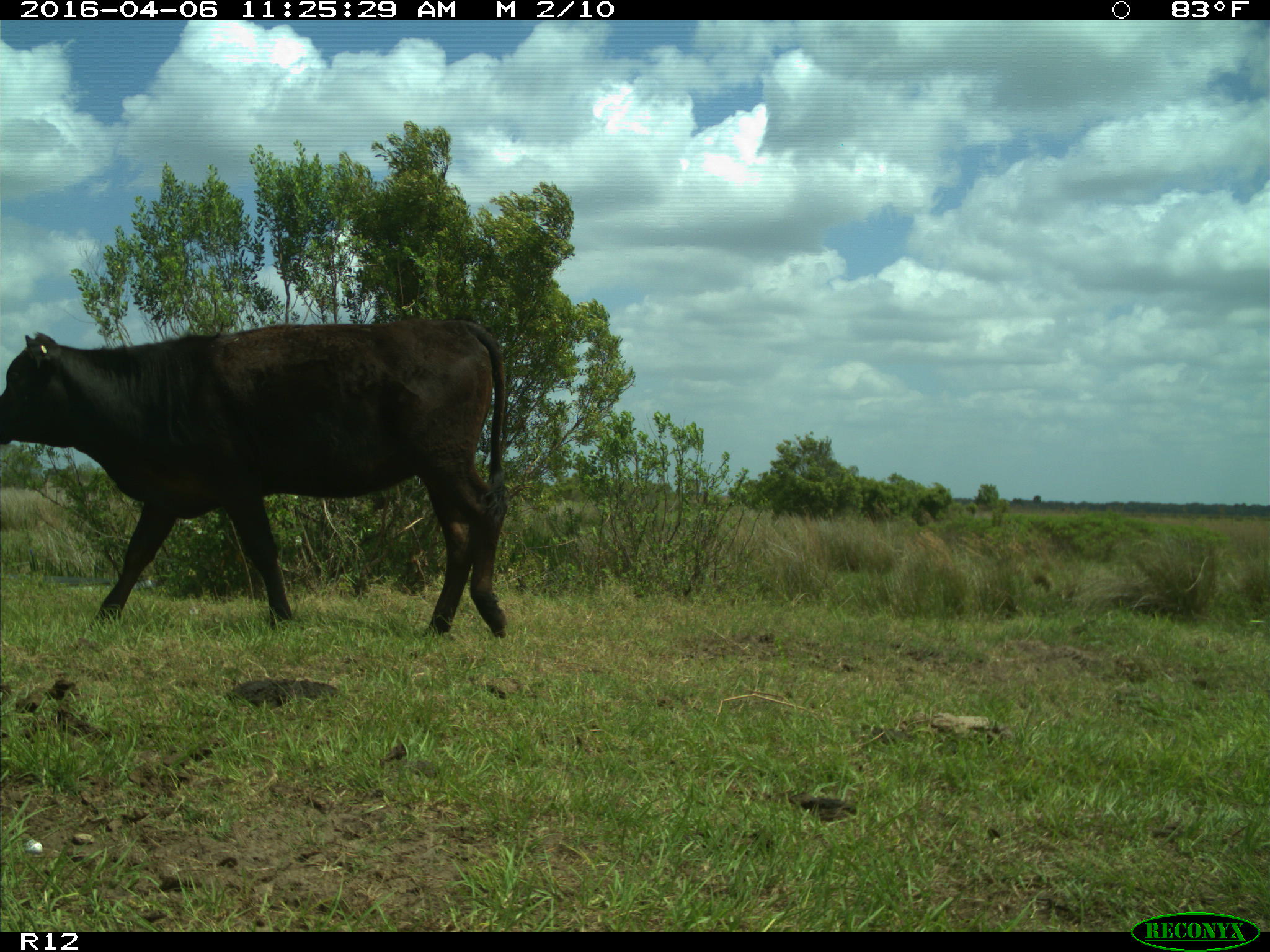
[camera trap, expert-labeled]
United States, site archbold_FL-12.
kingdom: Animalia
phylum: Chordata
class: Mammalia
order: Artiodactyla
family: Bovidae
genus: Bos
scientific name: Bos taurus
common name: domestic cow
Bos taurus (domestic cow).